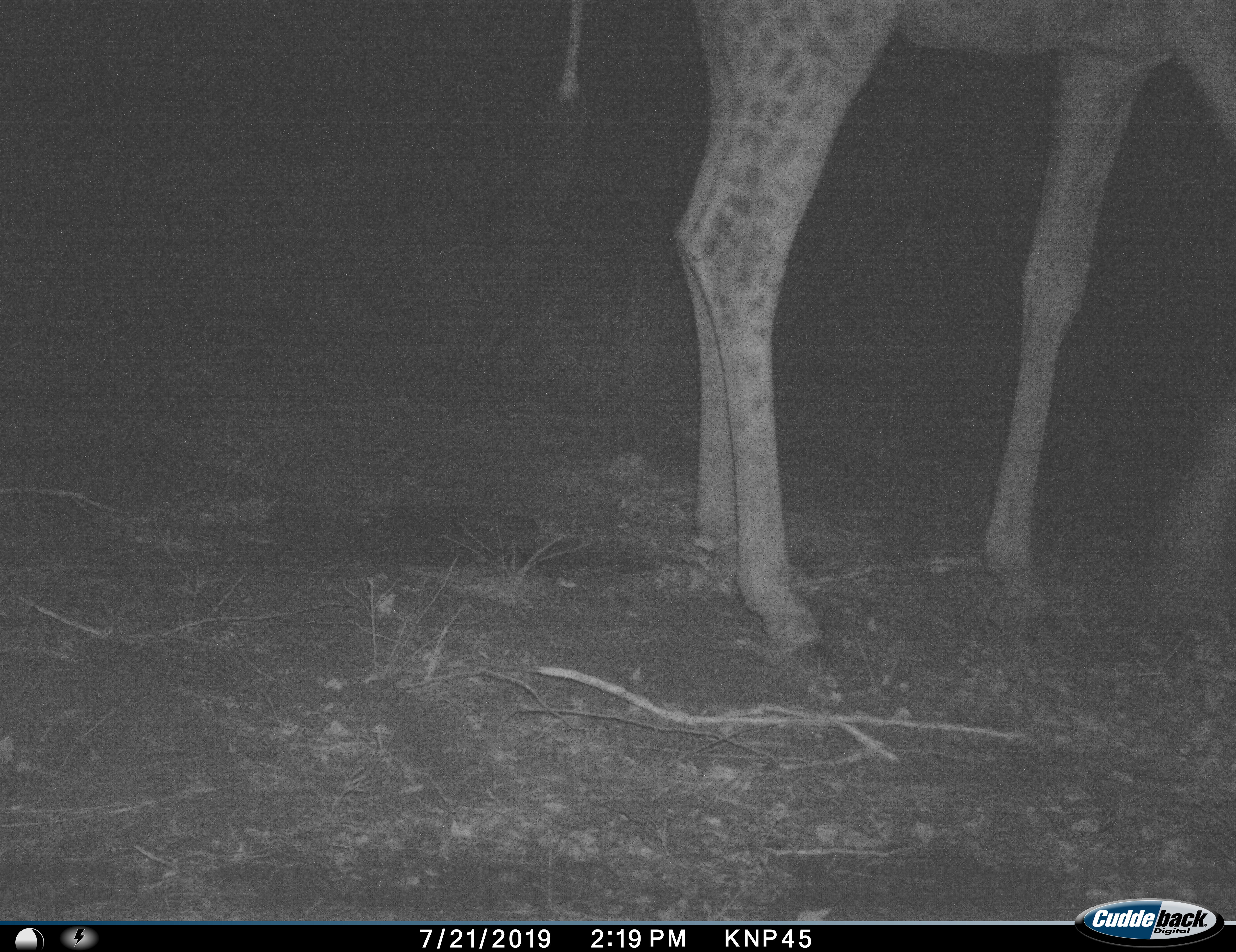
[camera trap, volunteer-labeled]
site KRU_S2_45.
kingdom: Animalia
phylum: Chordata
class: Mammalia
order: Artiodactyla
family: Giraffidae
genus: Giraffa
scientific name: Giraffa camelopardalis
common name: giraffe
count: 1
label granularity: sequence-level